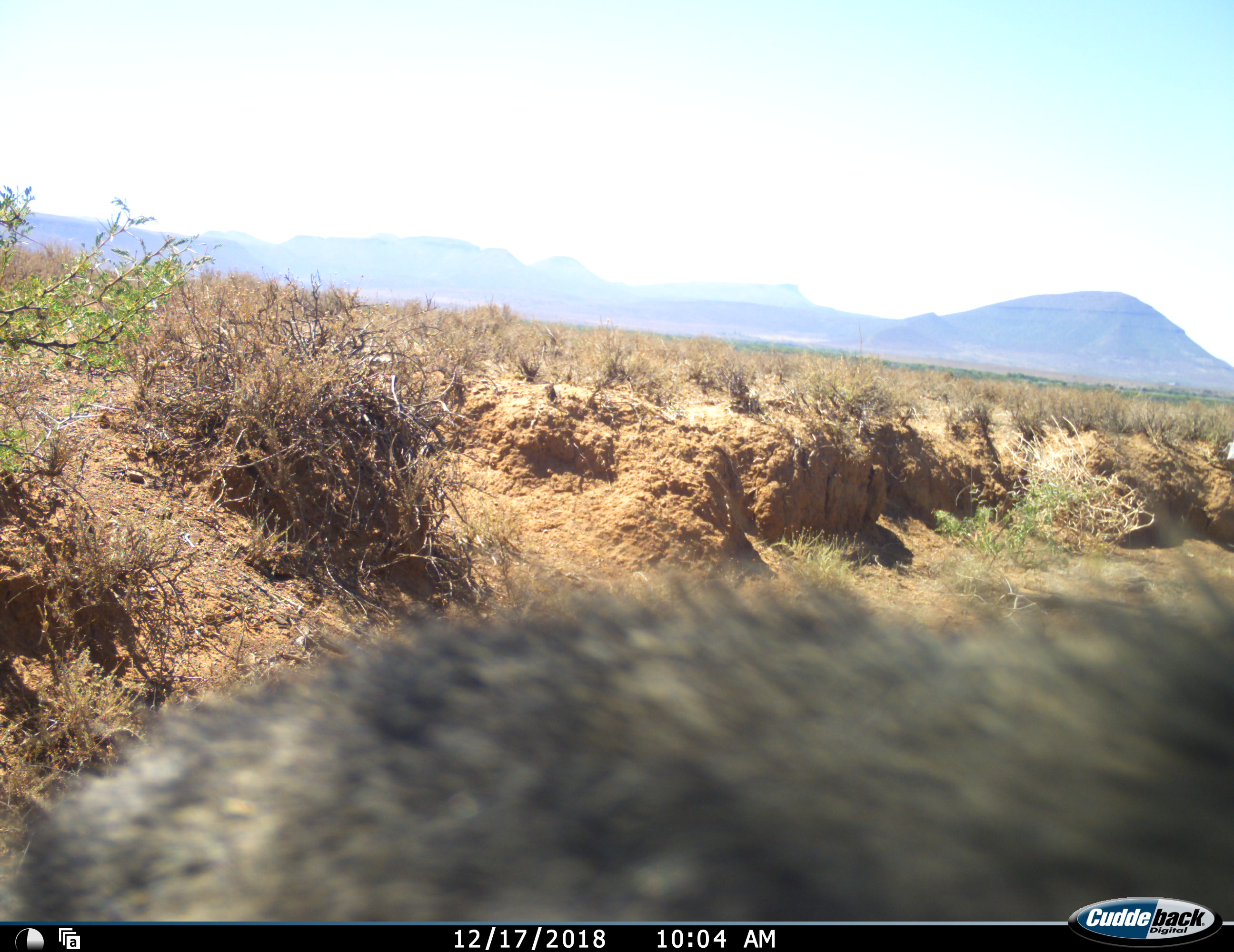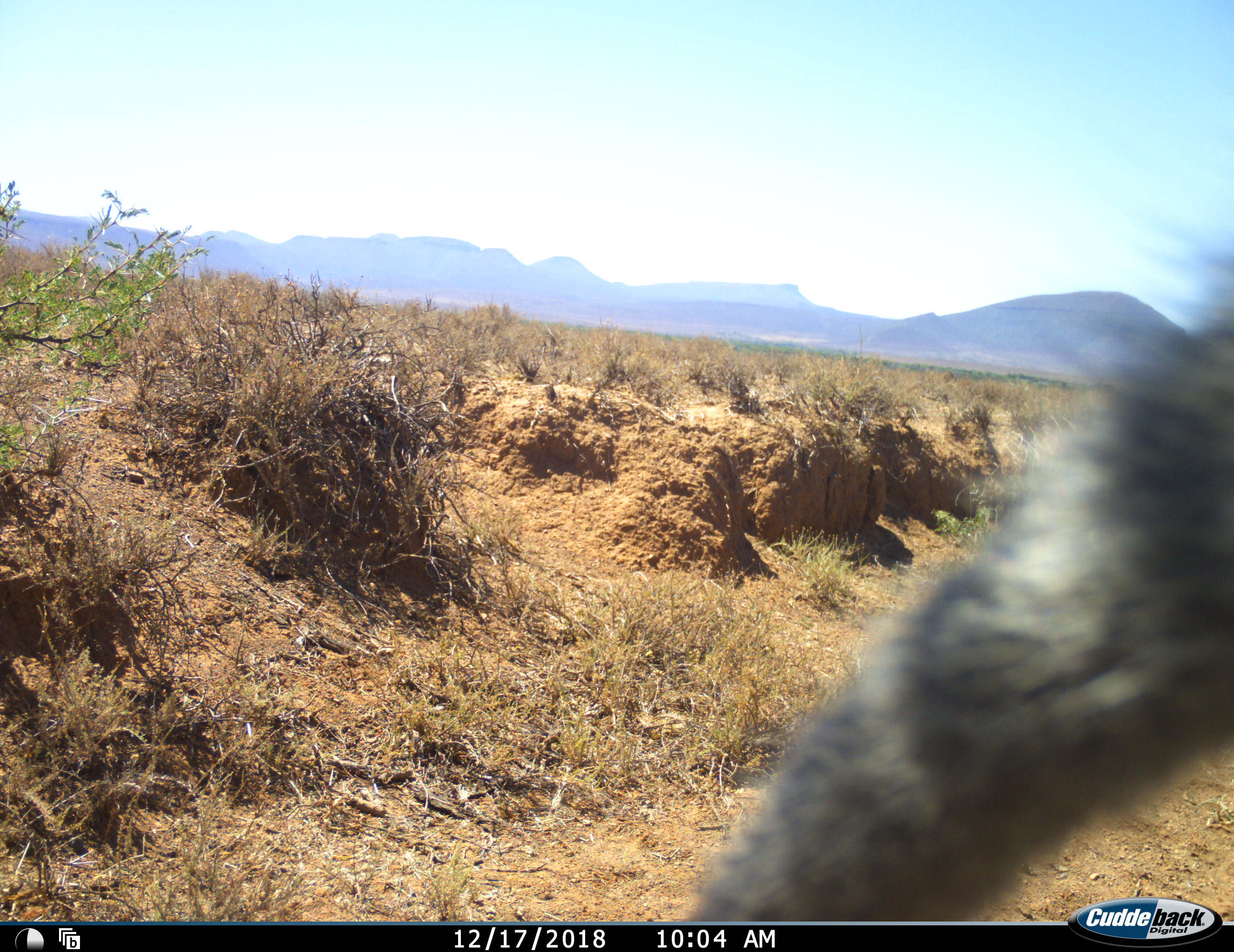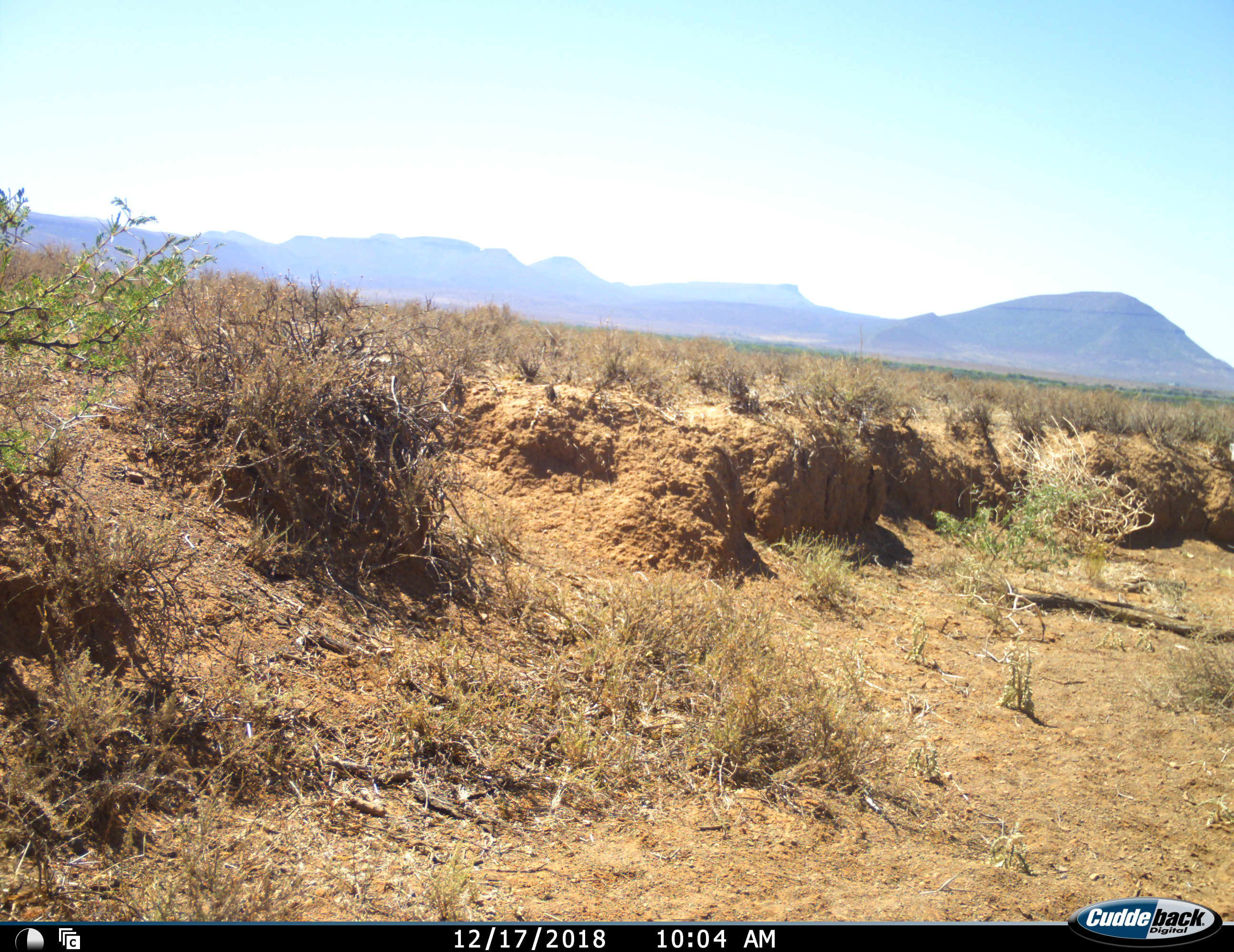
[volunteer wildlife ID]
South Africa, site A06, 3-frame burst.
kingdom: Animalia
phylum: Chordata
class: Mammalia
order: Primates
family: Cercopithecidae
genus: Chlorocebus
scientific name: Chlorocebus pygerythrus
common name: vervet monkey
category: monkeyvervet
Monkeyvervet (vervet monkey) (Chlorocebus pygerythrus), count 1. Behavior (volunteer vote fractions): standing 0%, resting 0%, moving 100%, interacting 14%. Young present (vote fraction): 0%. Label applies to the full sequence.